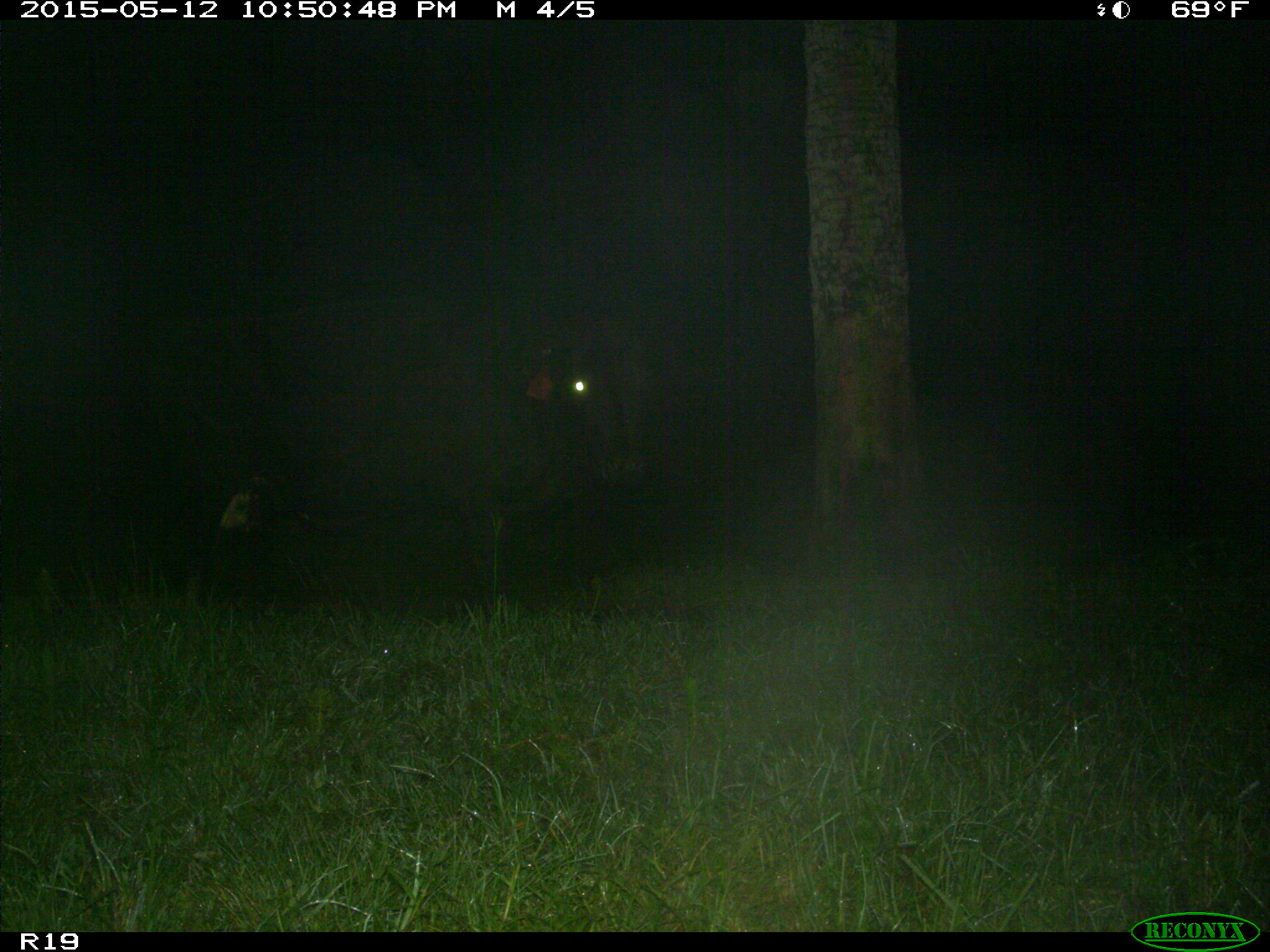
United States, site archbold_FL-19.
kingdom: Animalia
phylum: Chordata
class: Mammalia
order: Artiodactyla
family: Bovidae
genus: Bos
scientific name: Bos taurus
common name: domestic cow